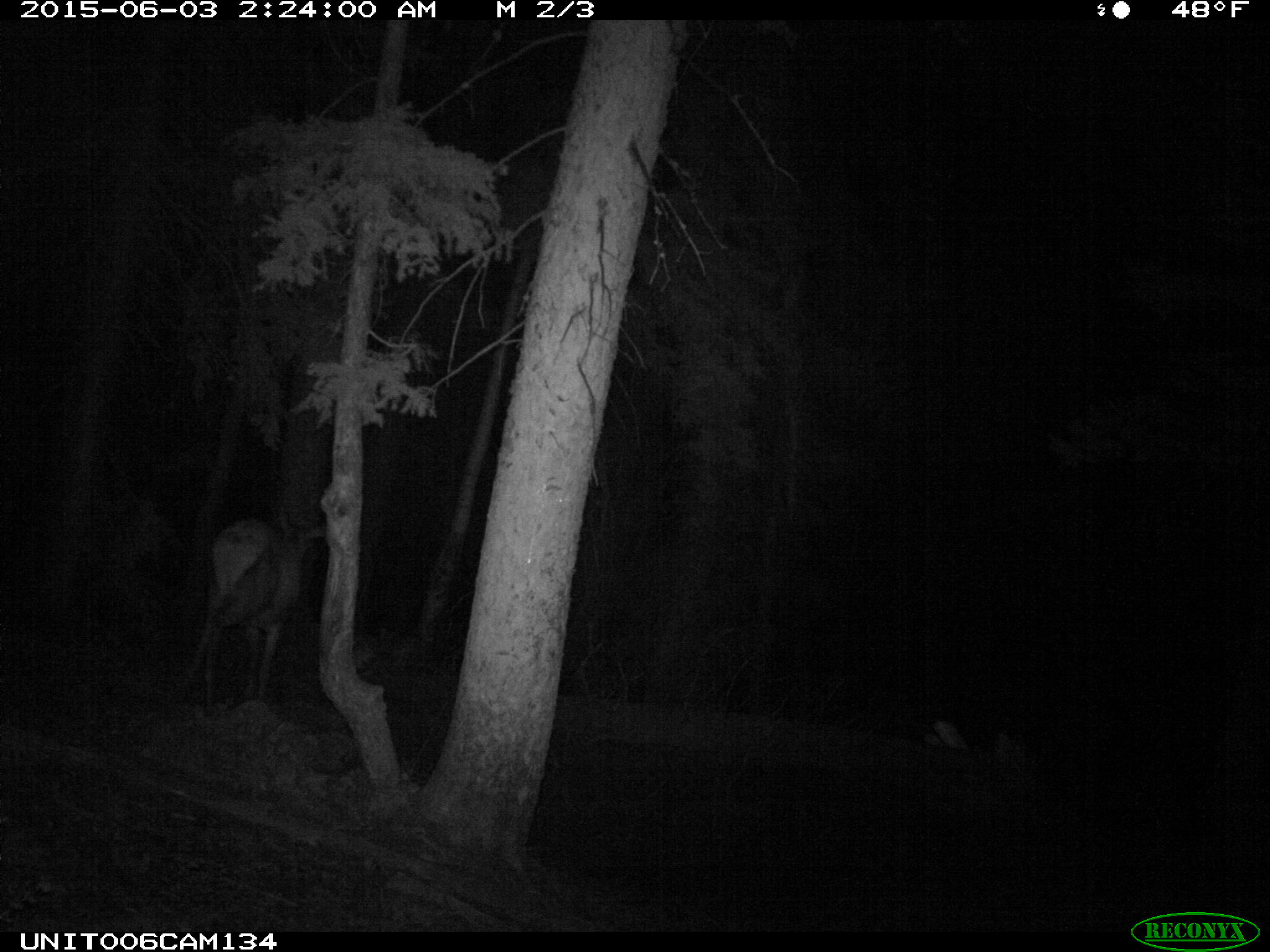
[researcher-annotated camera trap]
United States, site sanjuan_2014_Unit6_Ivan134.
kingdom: Animalia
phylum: Chordata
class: Mammalia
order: Artiodactyla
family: Cervidae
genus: Cervus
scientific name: Cervus elaphus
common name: red deer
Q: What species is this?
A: Cervus elaphus (red deer).